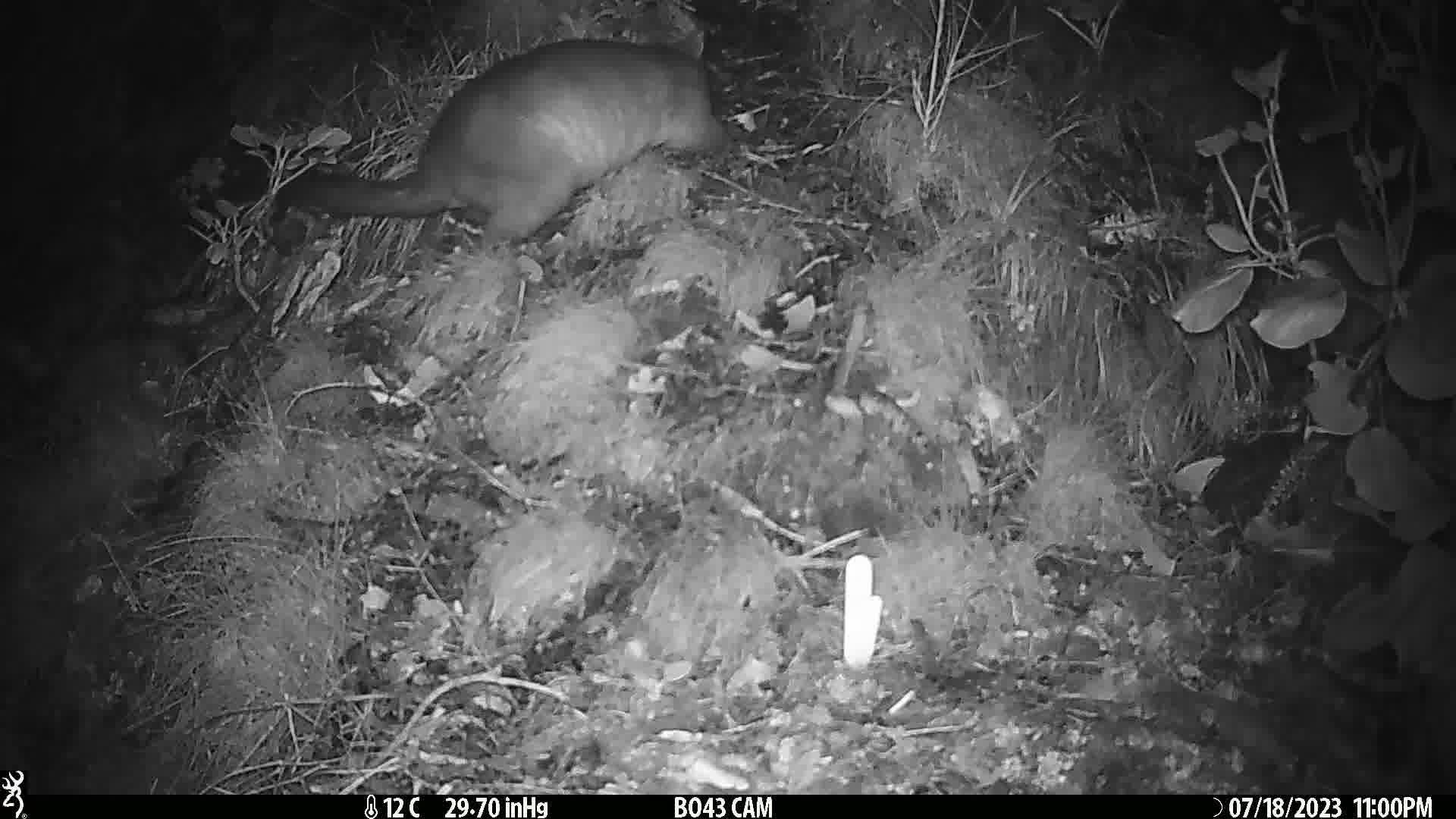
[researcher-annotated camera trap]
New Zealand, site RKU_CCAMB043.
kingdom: Animalia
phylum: Chordata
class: Mammalia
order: Diprotodontia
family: Phalangeridae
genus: Trichosurus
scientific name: Trichosurus vulpecula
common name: common brushtail possum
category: possum